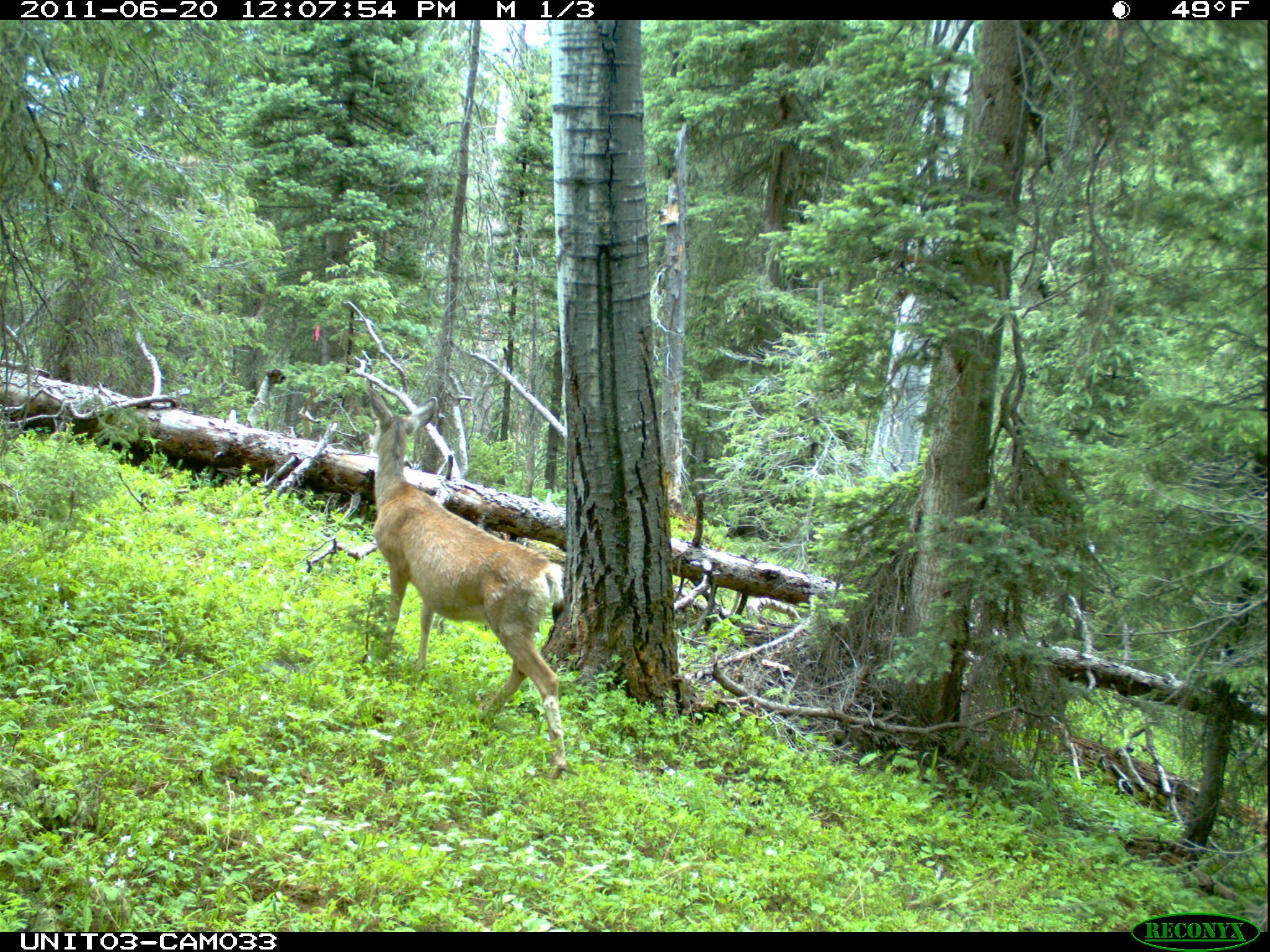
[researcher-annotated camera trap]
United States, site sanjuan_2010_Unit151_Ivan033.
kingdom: Animalia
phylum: Chordata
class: Mammalia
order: Artiodactyla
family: Cervidae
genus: Odocoileus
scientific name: Odocoileus hemionus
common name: mule deer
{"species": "Odocoileus hemionus (mule deer)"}